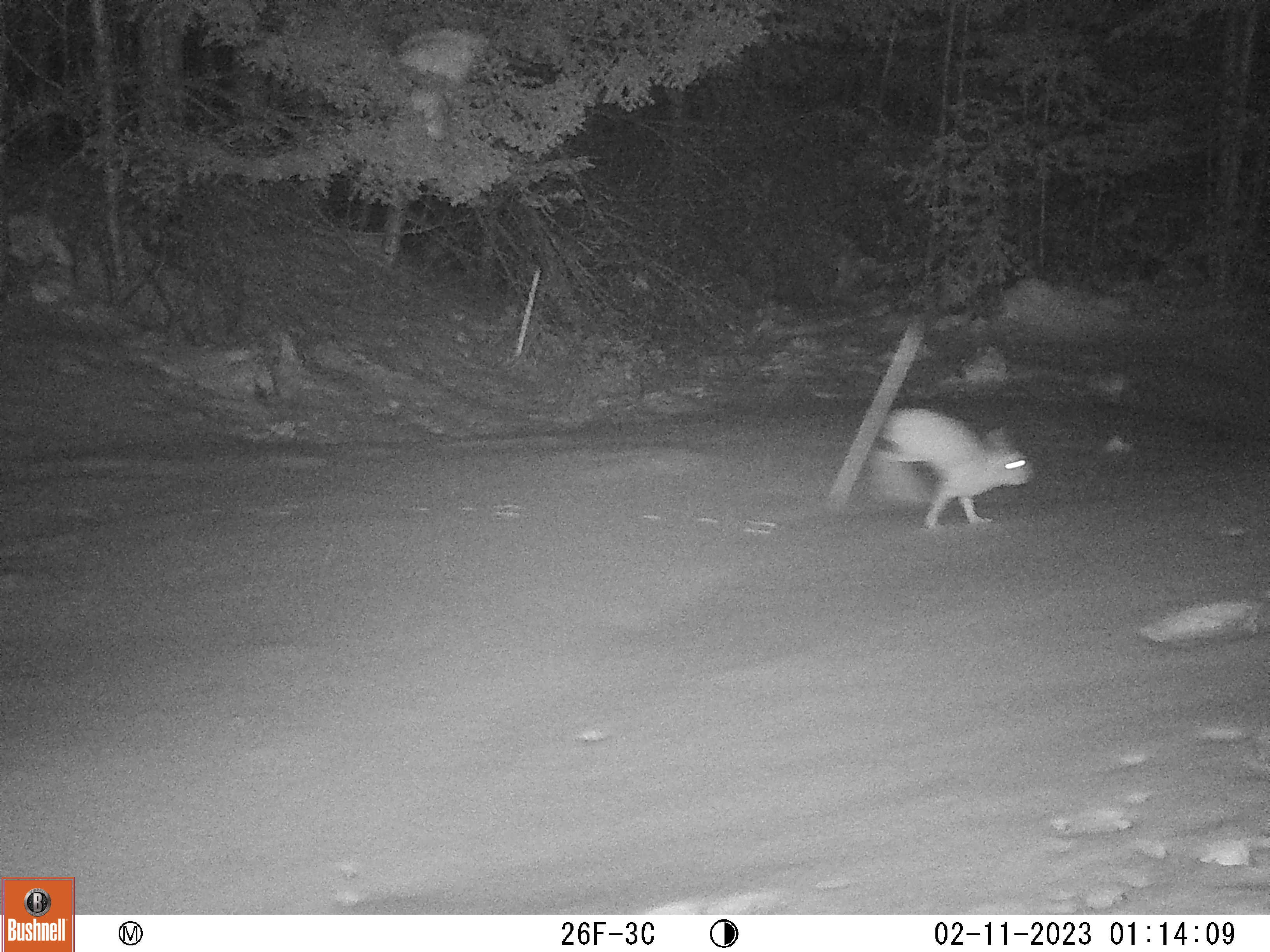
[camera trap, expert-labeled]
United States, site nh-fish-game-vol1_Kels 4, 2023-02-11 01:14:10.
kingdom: Animalia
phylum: Chordata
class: Mammalia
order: Lagomorpha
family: Leporidae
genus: Lepus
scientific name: Lepus americanus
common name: snowshoe hare